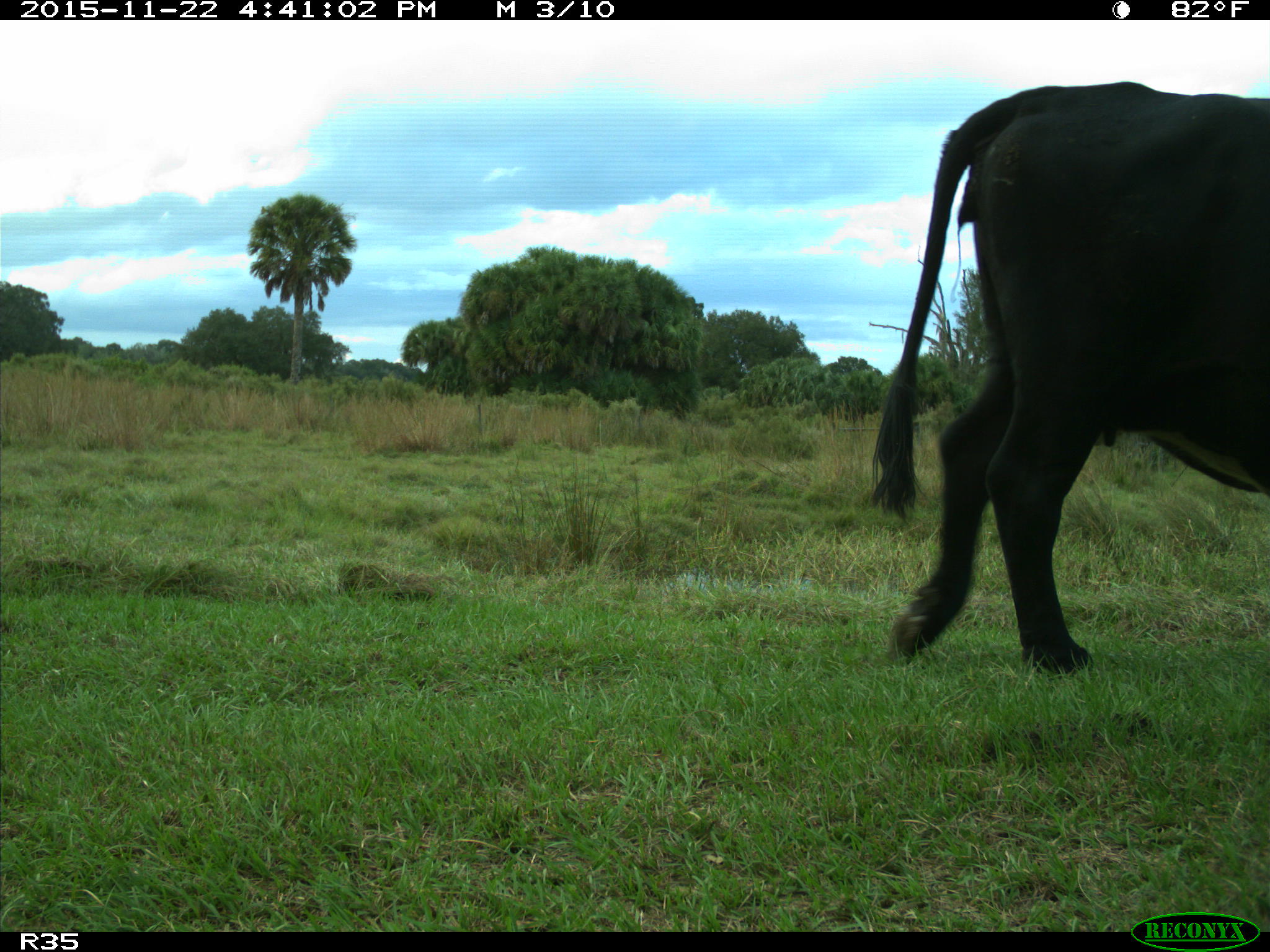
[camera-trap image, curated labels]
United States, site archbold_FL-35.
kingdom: Animalia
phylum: Chordata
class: Mammalia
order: Artiodactyla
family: Bovidae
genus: Bos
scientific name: Bos taurus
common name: domestic cow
Bos taurus (domestic cow).